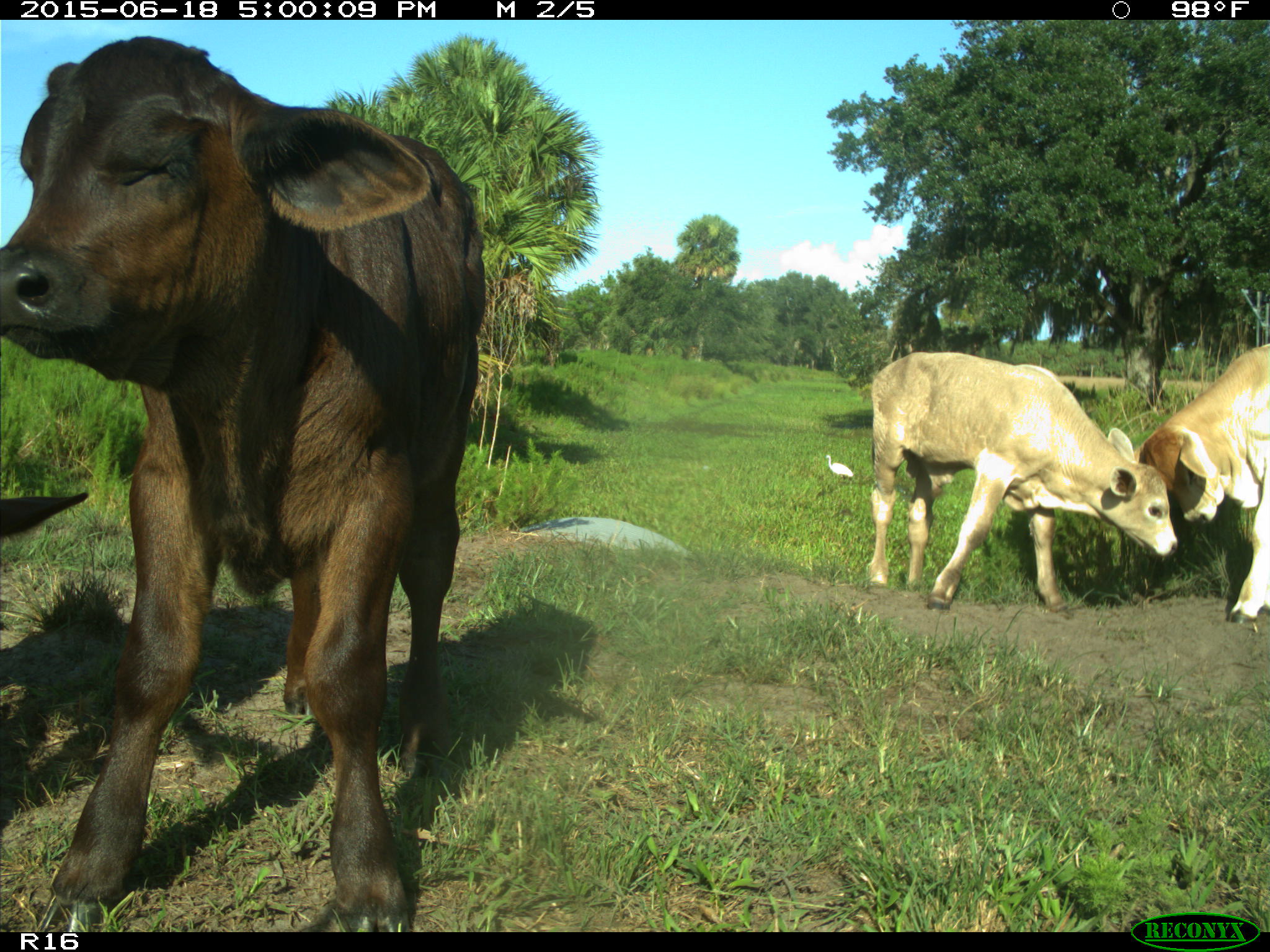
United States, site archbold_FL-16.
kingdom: Animalia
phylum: Chordata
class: Mammalia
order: Artiodactyla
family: Bovidae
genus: Bos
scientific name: Bos taurus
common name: domestic cow